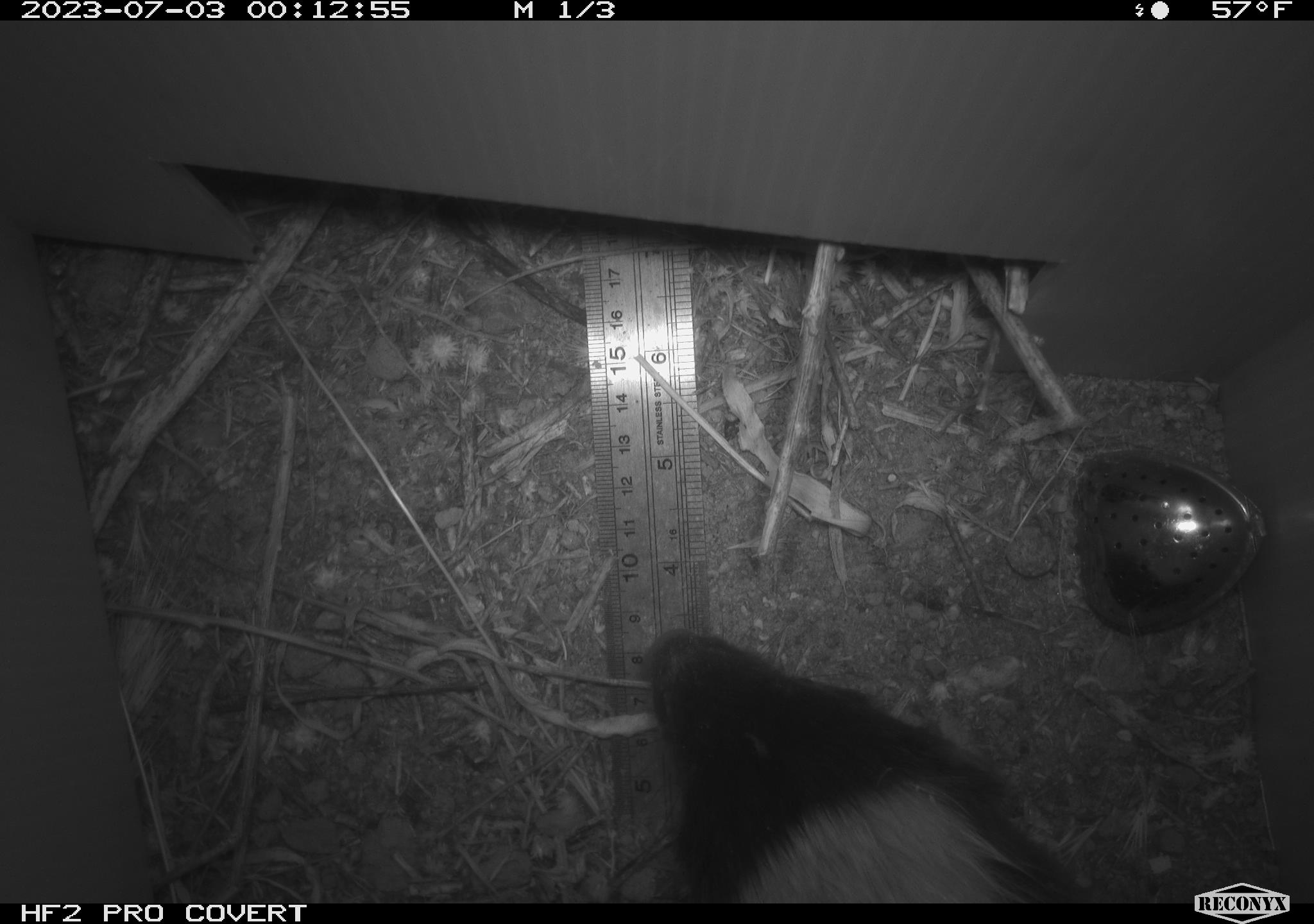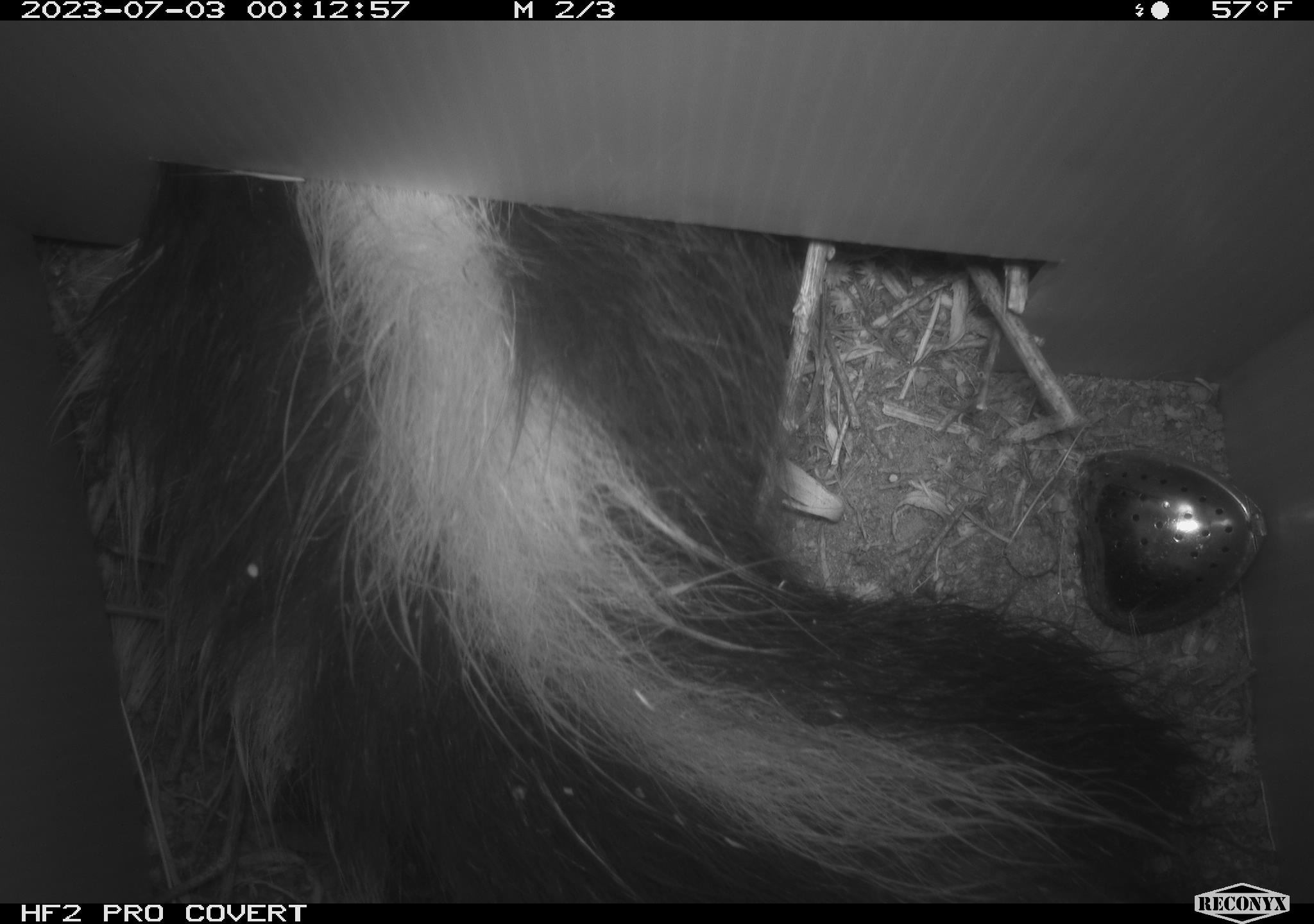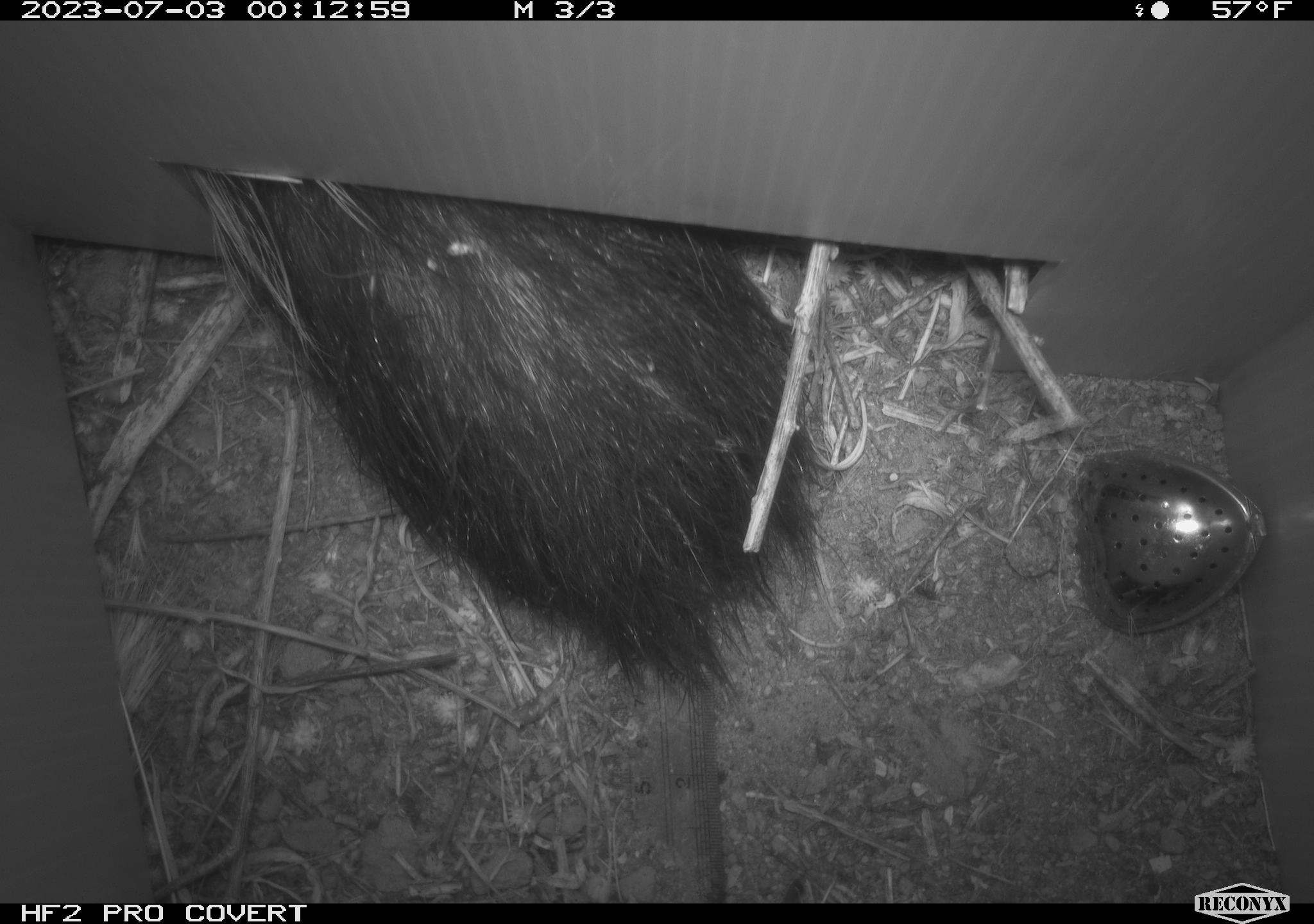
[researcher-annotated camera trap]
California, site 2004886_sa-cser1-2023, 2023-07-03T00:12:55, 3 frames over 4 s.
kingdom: Animalia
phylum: Chordata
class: Mammalia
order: Carnivora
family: Mephitidae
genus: Mephitis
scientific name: Mephitis mephitis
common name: striped skunk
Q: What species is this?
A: Striped skunk (Mephitis mephitis).